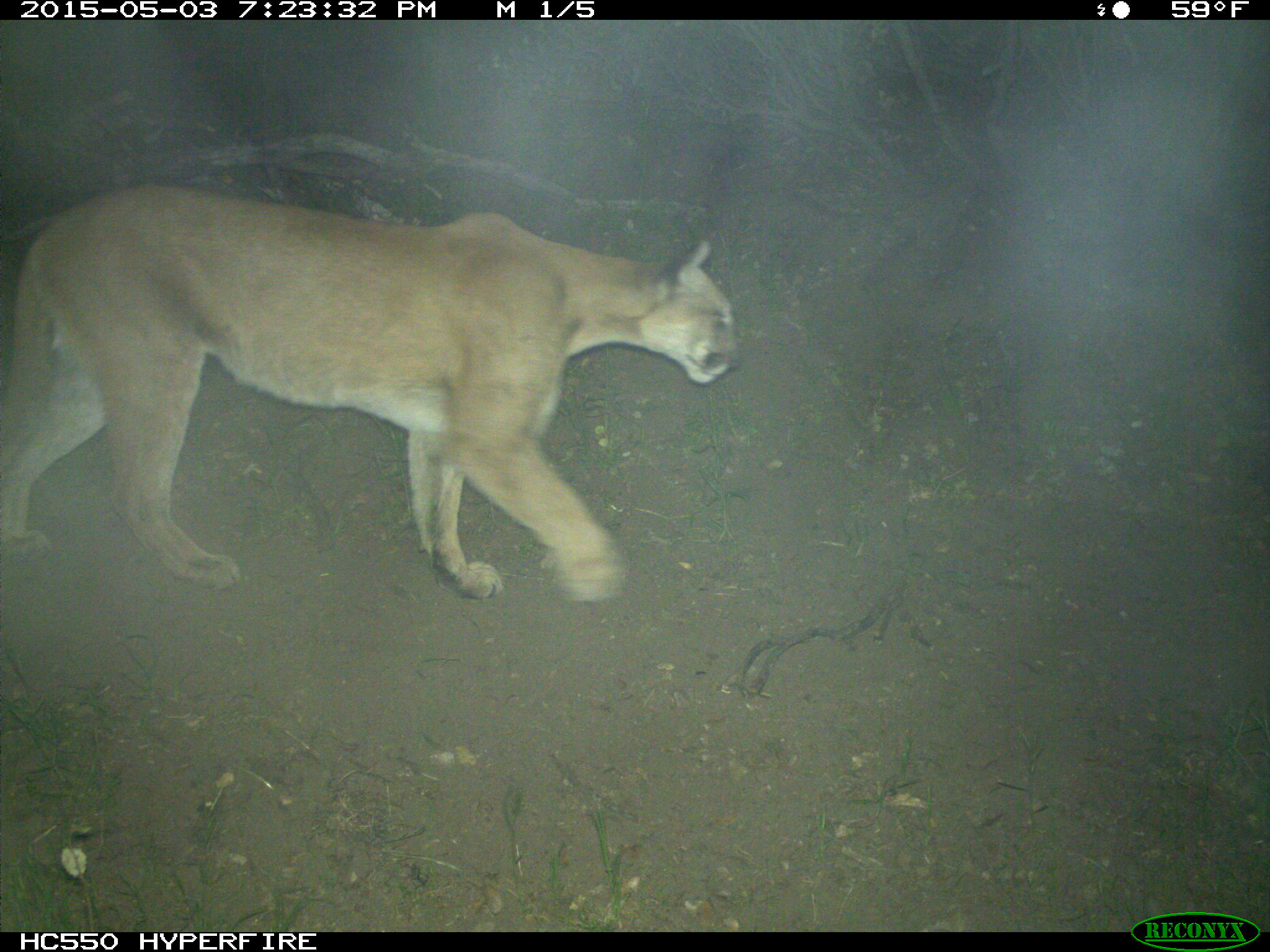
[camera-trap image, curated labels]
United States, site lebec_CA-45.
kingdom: Animalia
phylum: Chordata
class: Mammalia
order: Carnivora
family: Felidae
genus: Puma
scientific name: Puma concolor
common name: mountain lion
Puma concolor (mountain lion).